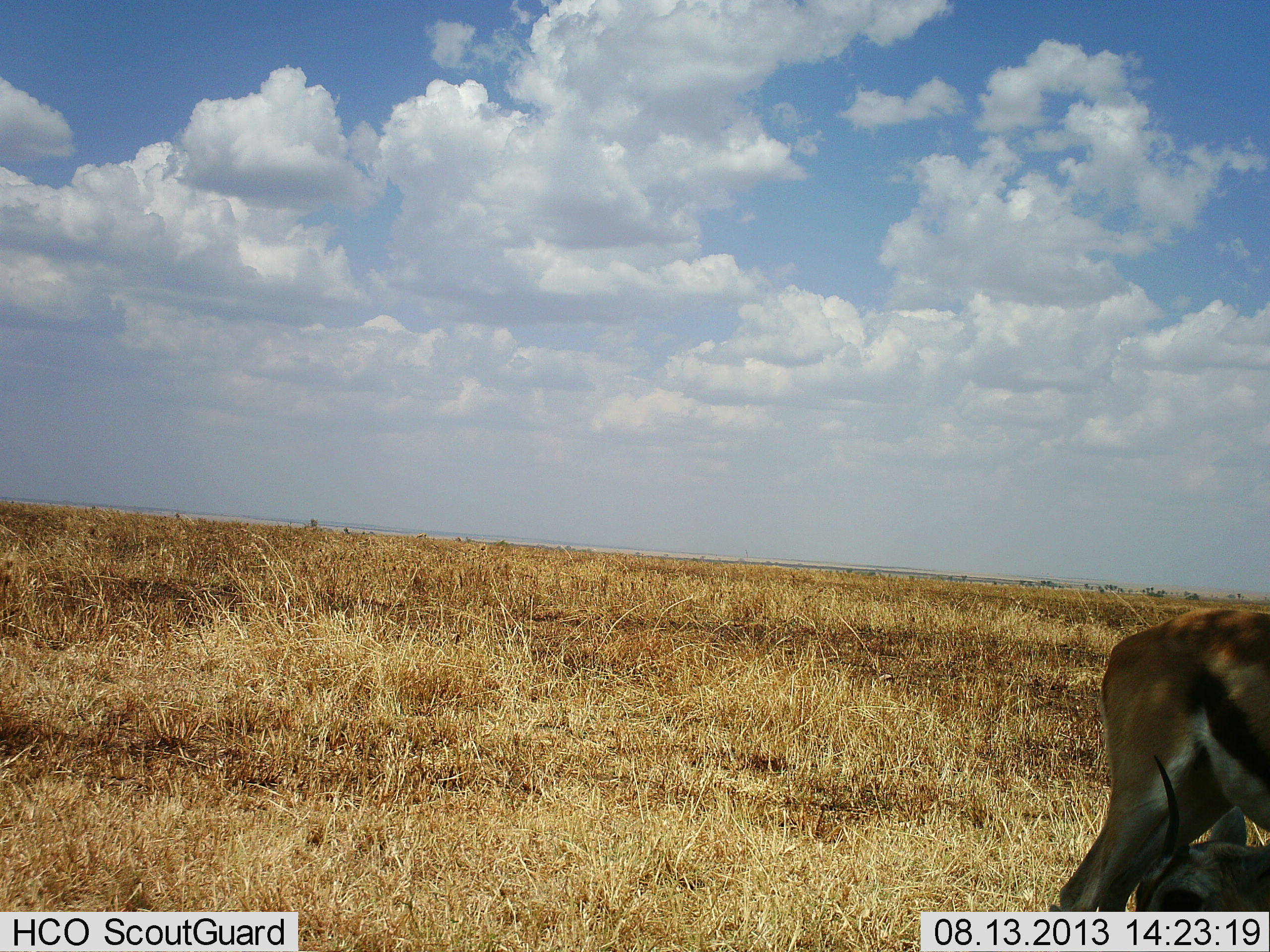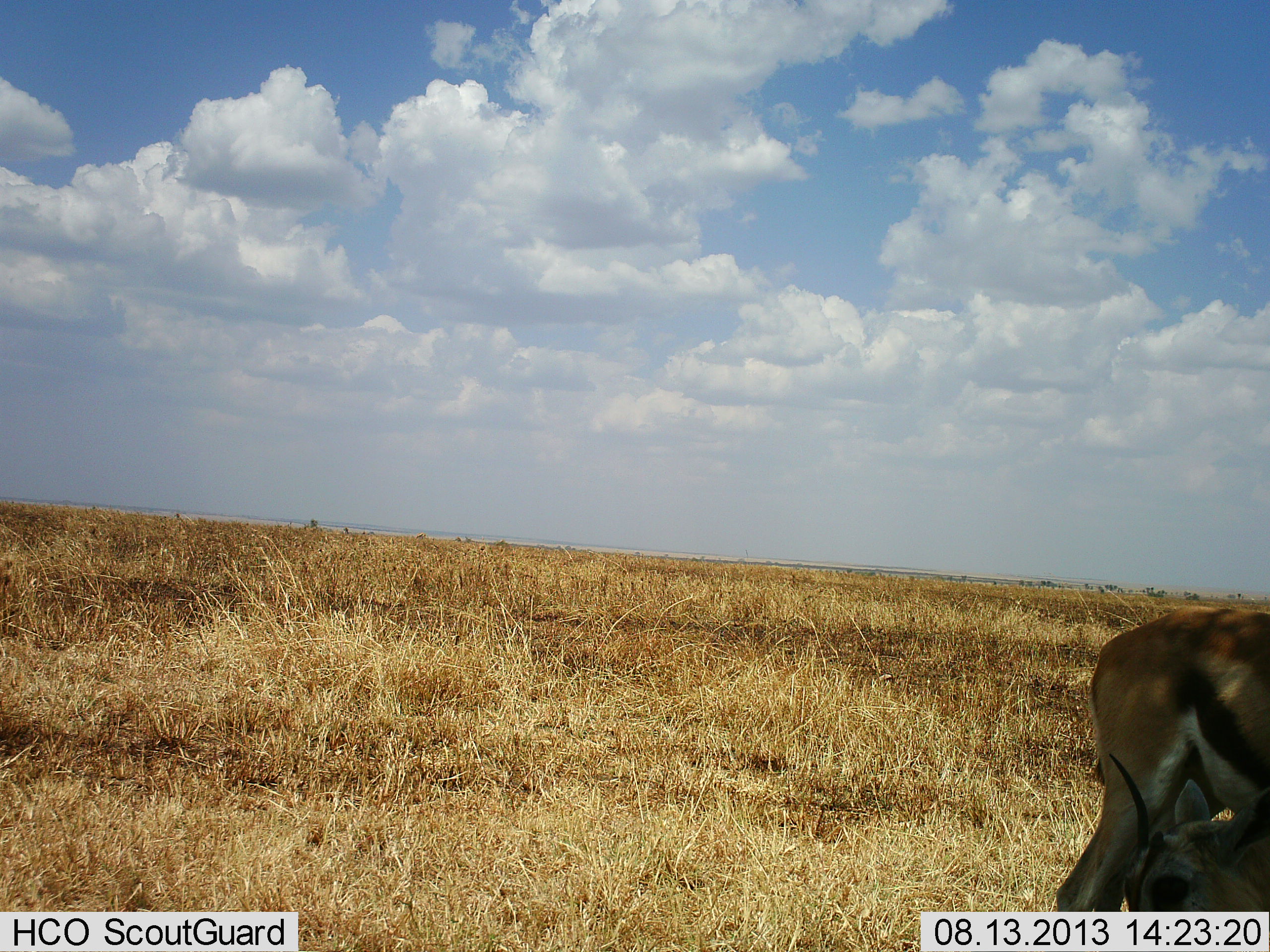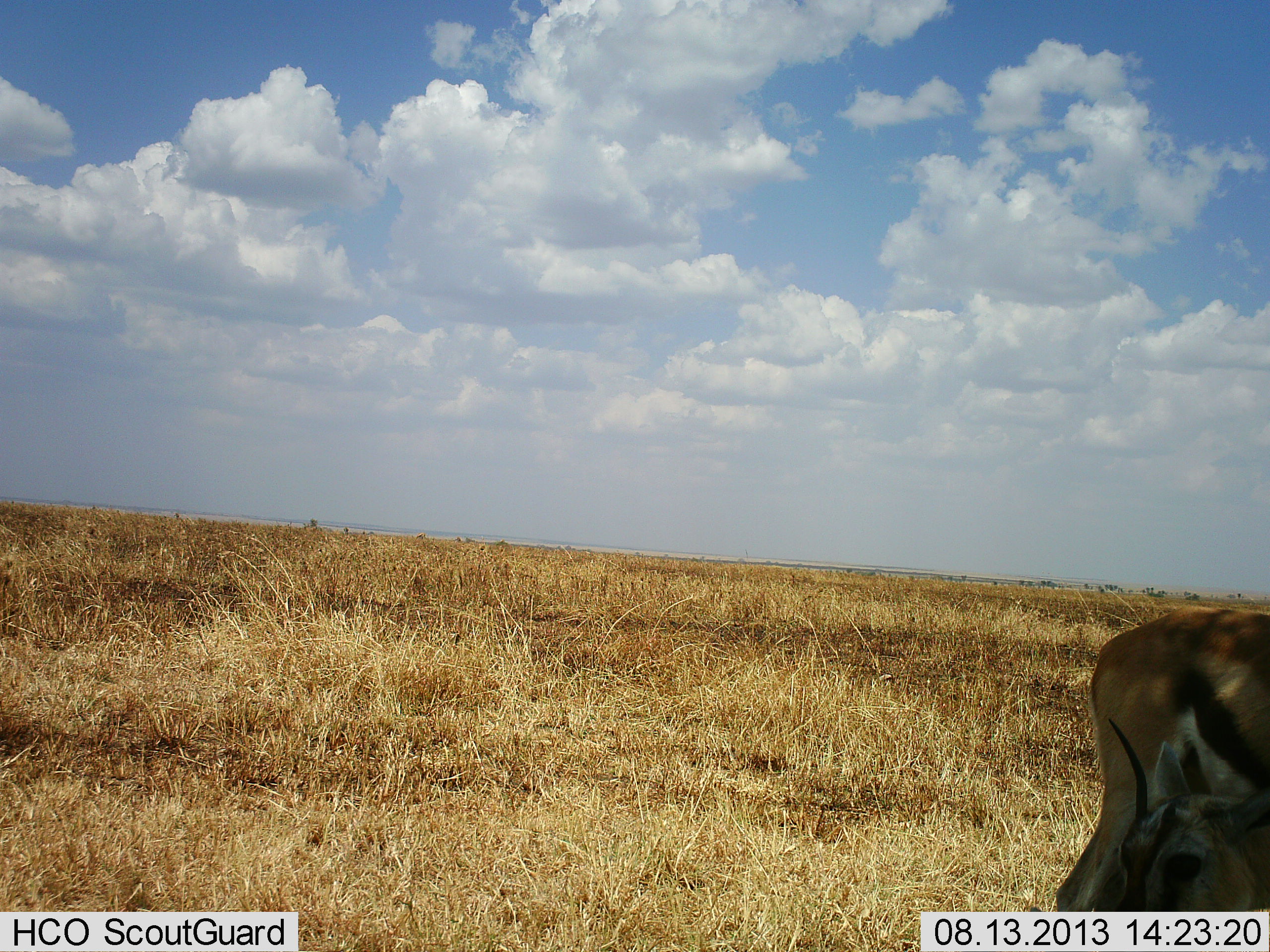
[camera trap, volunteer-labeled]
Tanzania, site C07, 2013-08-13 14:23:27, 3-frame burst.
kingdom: Animalia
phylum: Chordata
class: Mammalia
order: Artiodactyla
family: Bovidae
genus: Eudorcas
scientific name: Eudorcas thomsonii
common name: thomson's gazelle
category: gazellethomsons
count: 2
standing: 60%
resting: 30%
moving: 10%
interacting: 10%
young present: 0%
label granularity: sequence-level